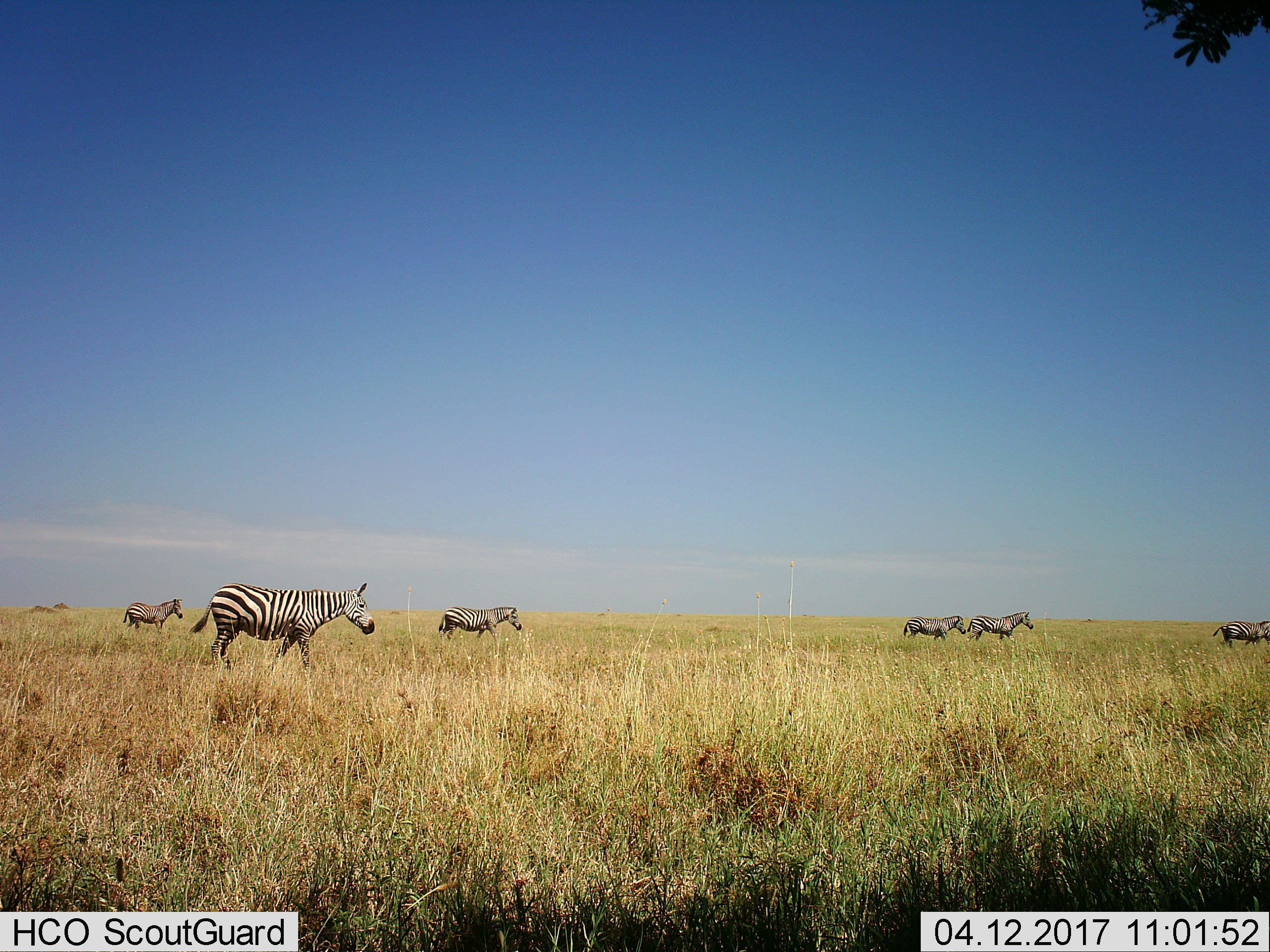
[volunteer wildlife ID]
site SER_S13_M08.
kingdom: Animalia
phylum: Chordata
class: Mammalia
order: Perissodactyla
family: Equidae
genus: Equus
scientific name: Equus quagga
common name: plains zebra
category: zebraplains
Zebraplains (plains zebra) (Equus quagga), count 6. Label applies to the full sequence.